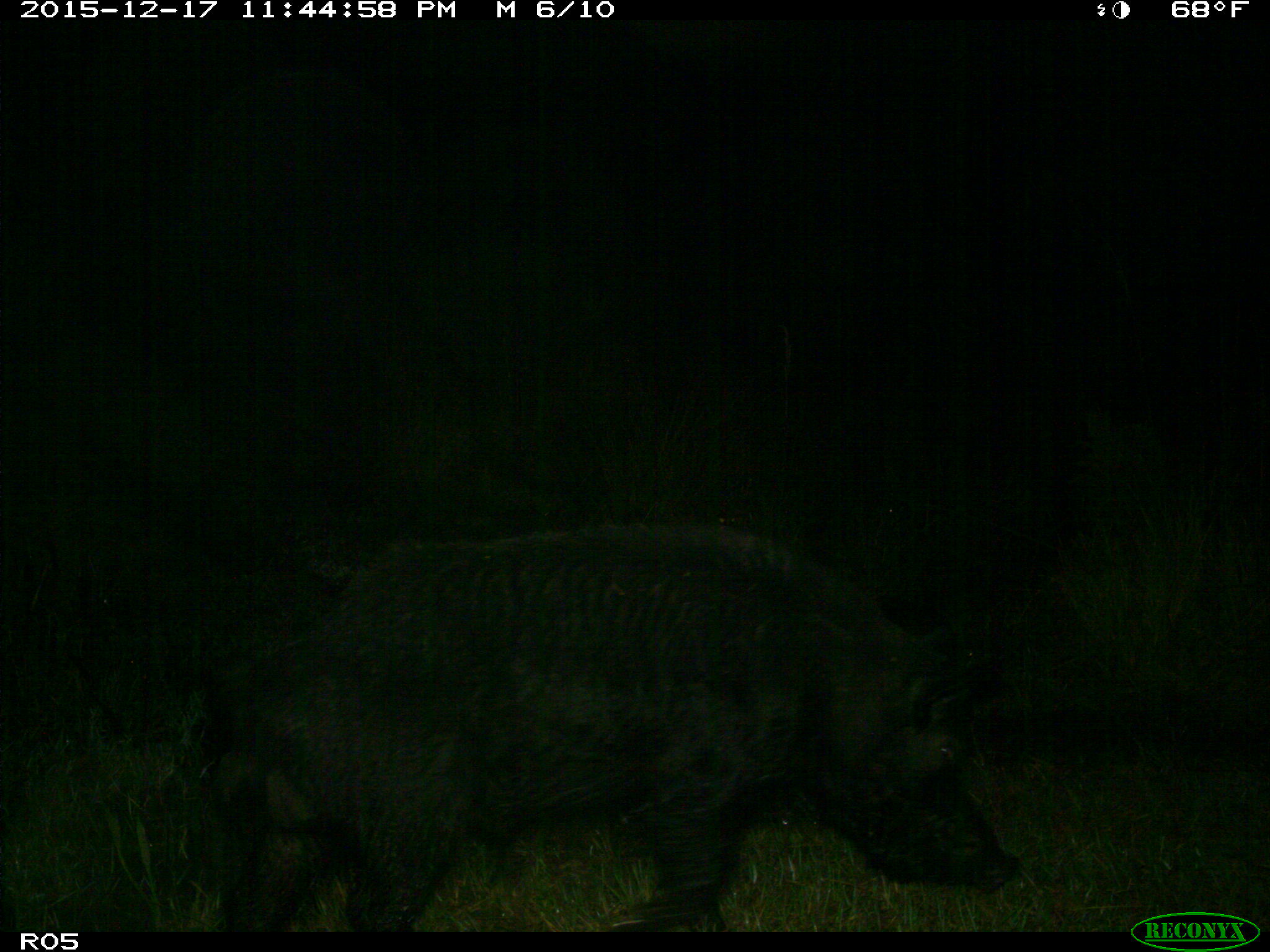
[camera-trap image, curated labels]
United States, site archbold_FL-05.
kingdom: Animalia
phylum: Chordata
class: Mammalia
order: Artiodactyla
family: Suidae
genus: Sus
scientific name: Sus scrofa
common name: wild boar